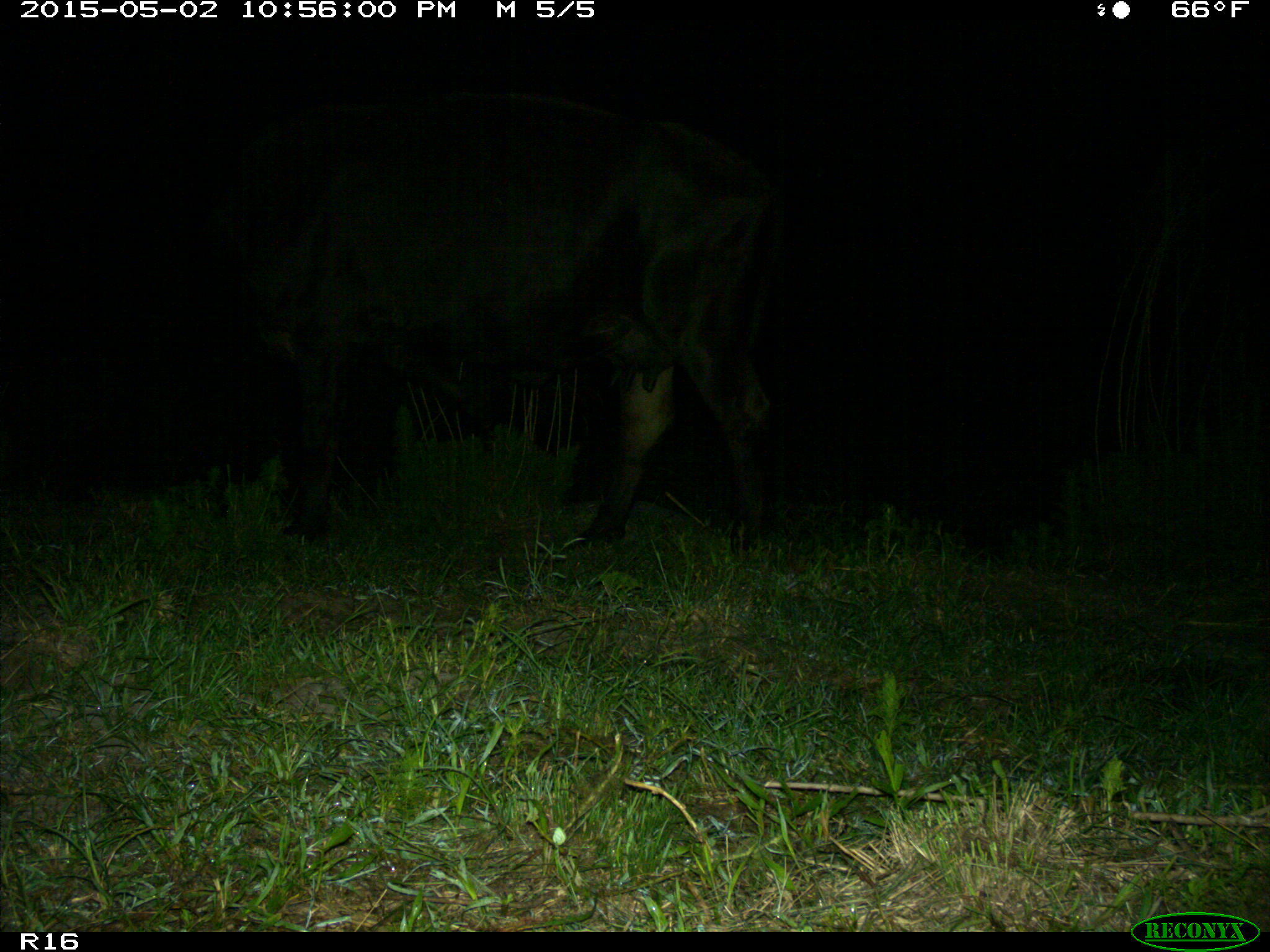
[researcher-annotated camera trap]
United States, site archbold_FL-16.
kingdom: Animalia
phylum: Chordata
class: Mammalia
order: Artiodactyla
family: Bovidae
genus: Bos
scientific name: Bos taurus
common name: domestic cow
Bos taurus (domestic cow).